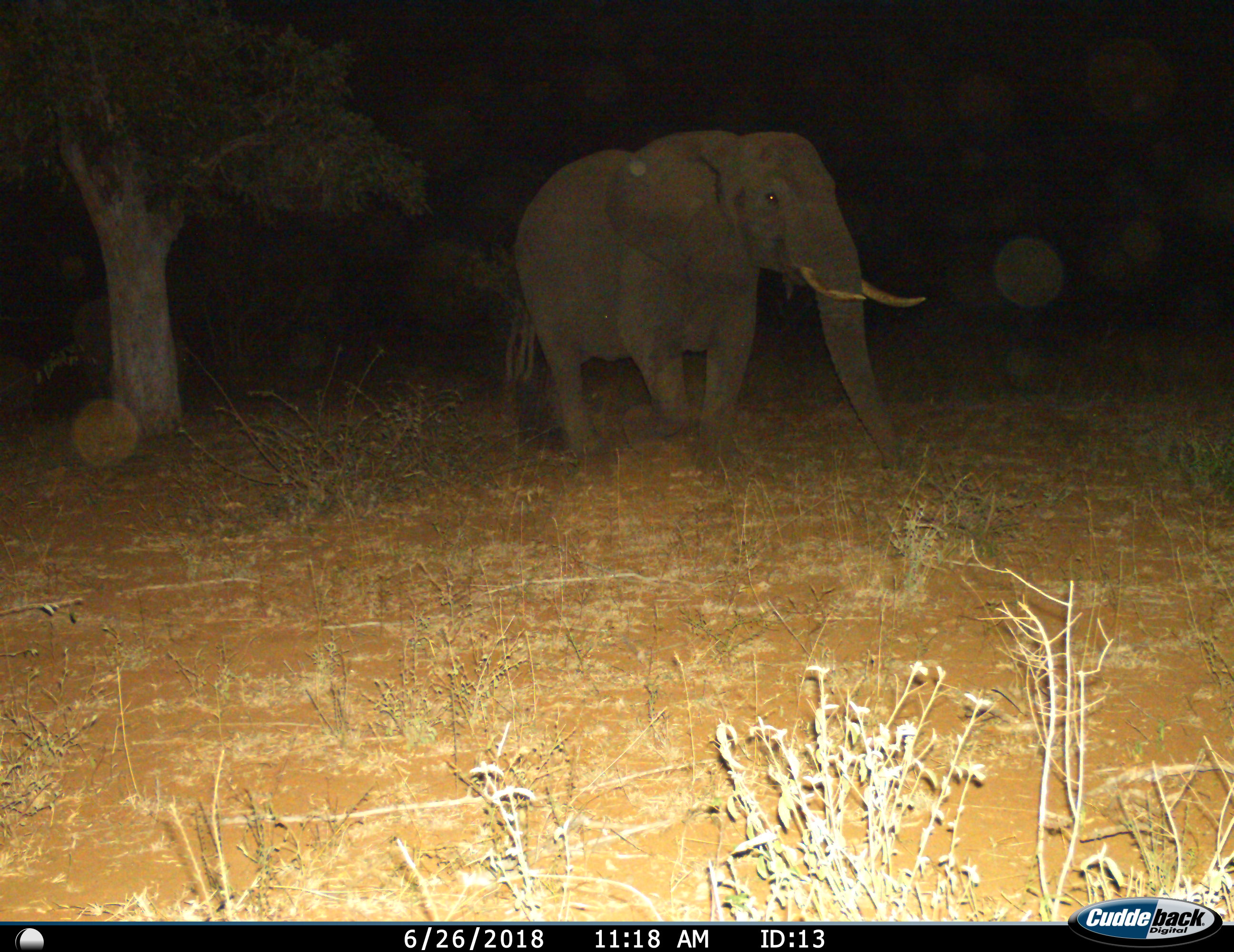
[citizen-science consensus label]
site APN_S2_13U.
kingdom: Animalia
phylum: Chordata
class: Mammalia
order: Proboscidea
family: Elephantidae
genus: Loxodonta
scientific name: Loxodonta africana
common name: african bush elephant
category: elephant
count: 1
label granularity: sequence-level